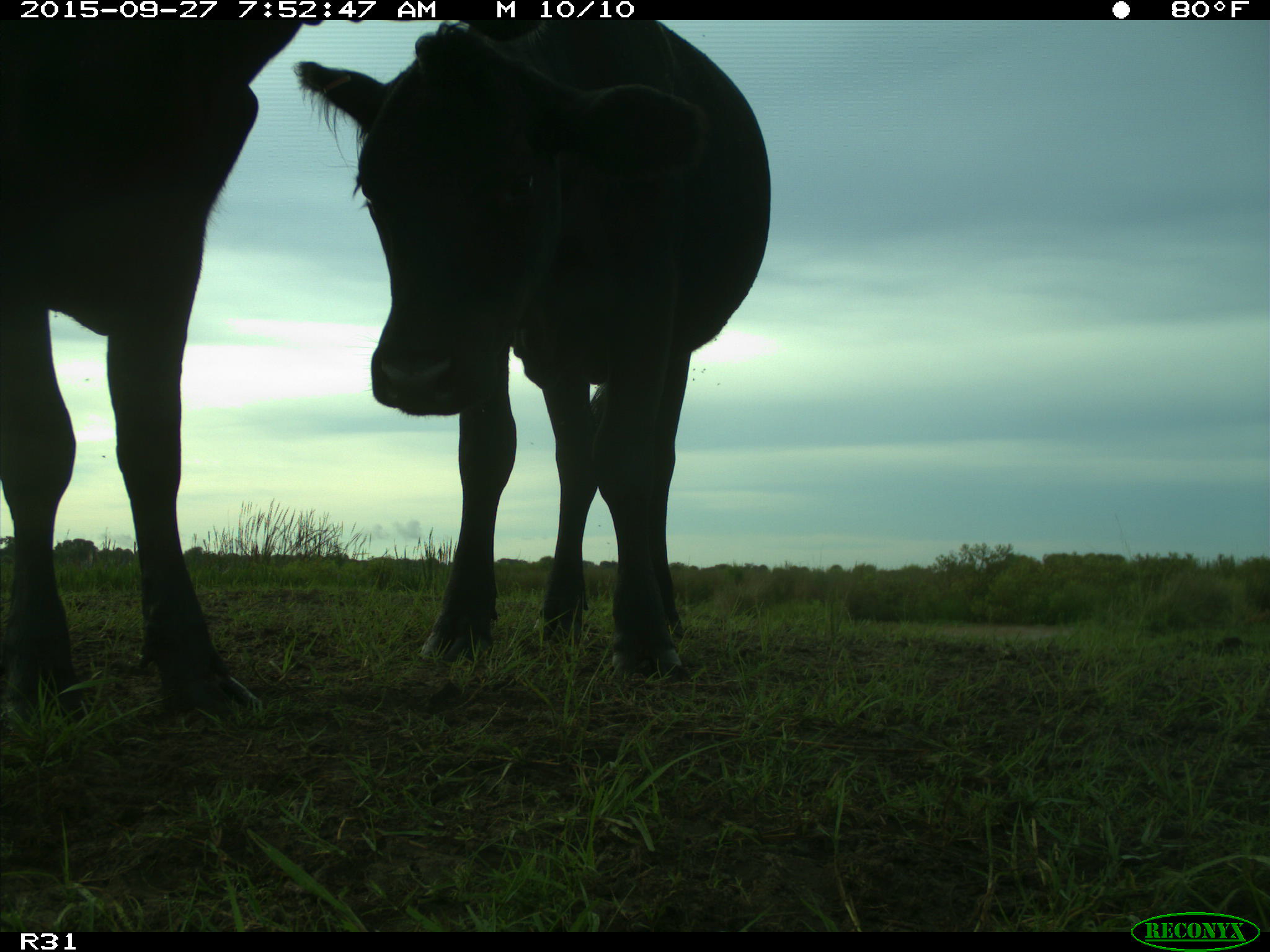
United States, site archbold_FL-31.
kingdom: Animalia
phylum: Chordata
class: Mammalia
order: Artiodactyla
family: Bovidae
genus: Bos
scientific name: Bos taurus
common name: domestic cow